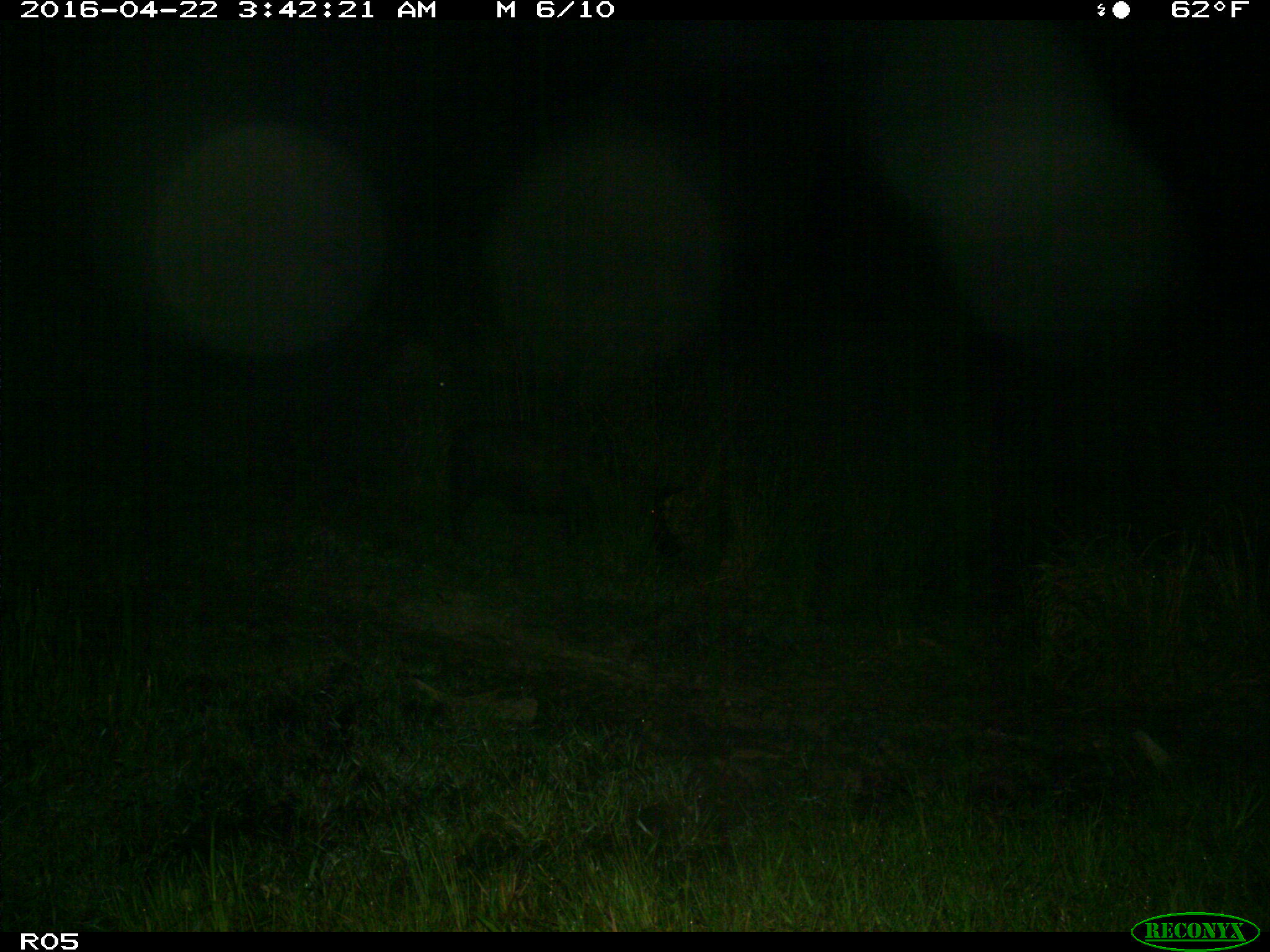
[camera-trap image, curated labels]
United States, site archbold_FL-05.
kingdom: Animalia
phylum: Chordata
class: Mammalia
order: Artiodactyla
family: Suidae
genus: Sus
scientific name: Sus scrofa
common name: wild boar